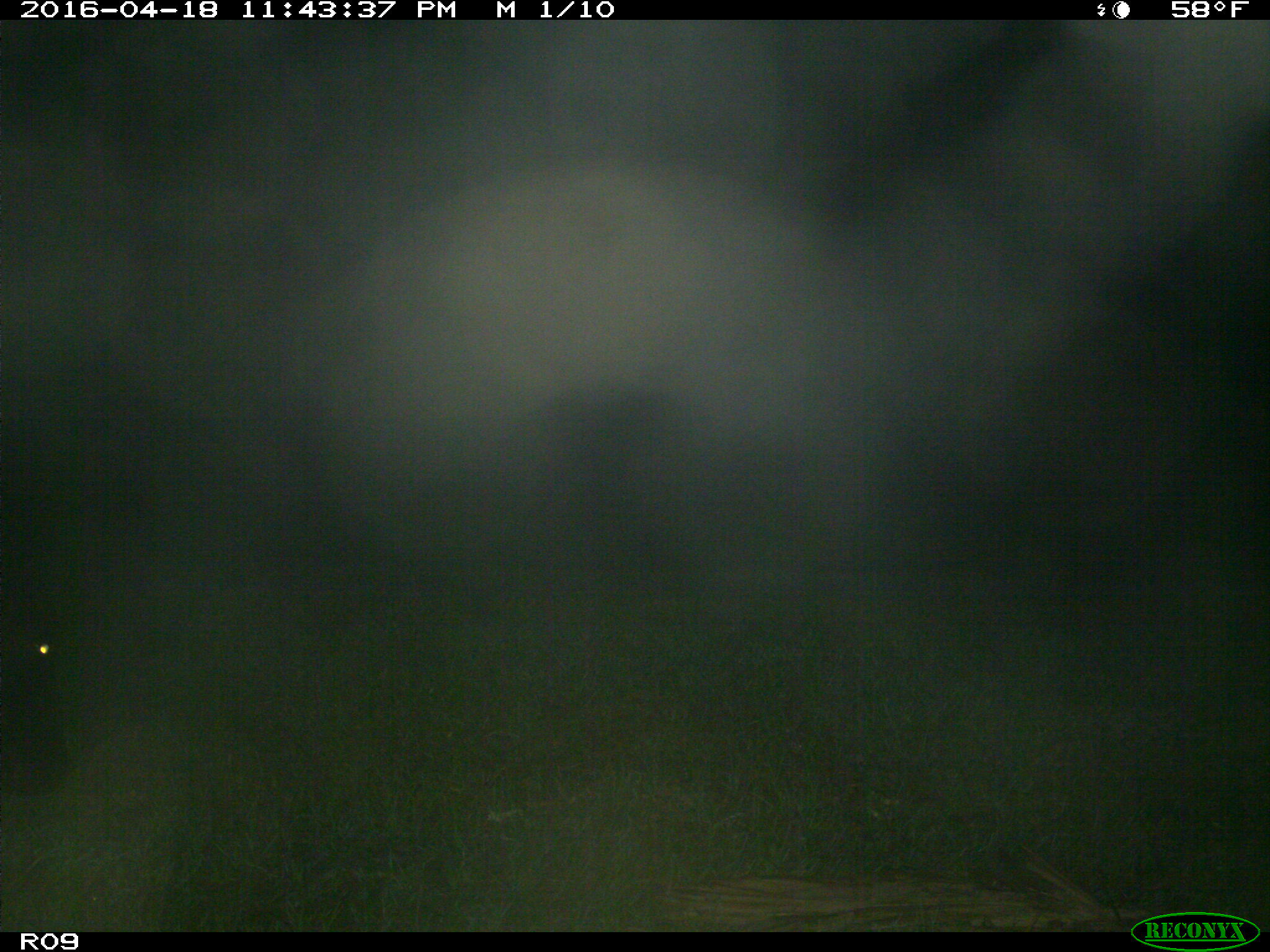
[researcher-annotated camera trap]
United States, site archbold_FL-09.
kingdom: Animalia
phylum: Chordata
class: Mammalia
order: Artiodactyla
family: Bovidae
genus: Bos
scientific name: Bos taurus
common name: domestic cow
Bos taurus (domestic cow).